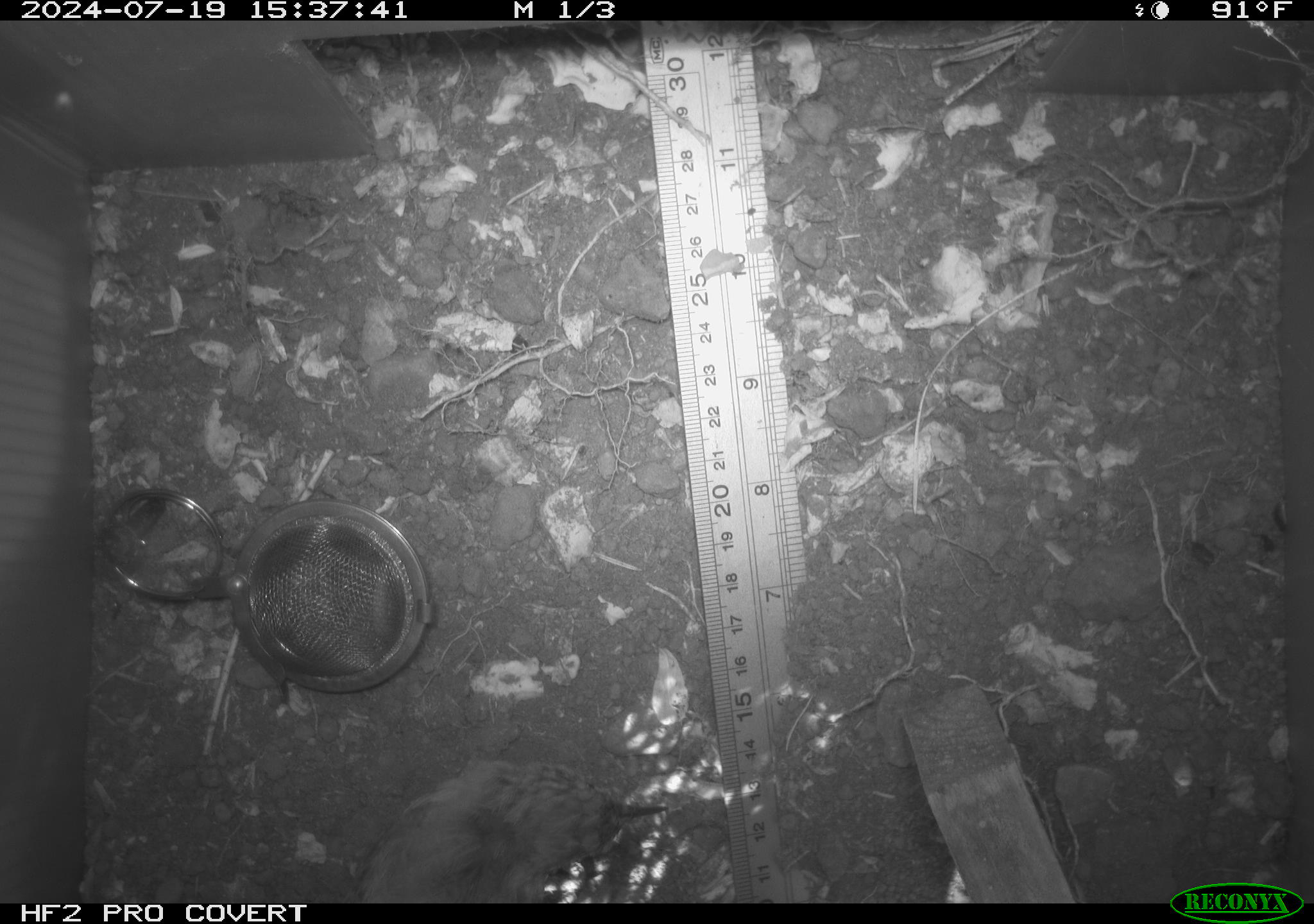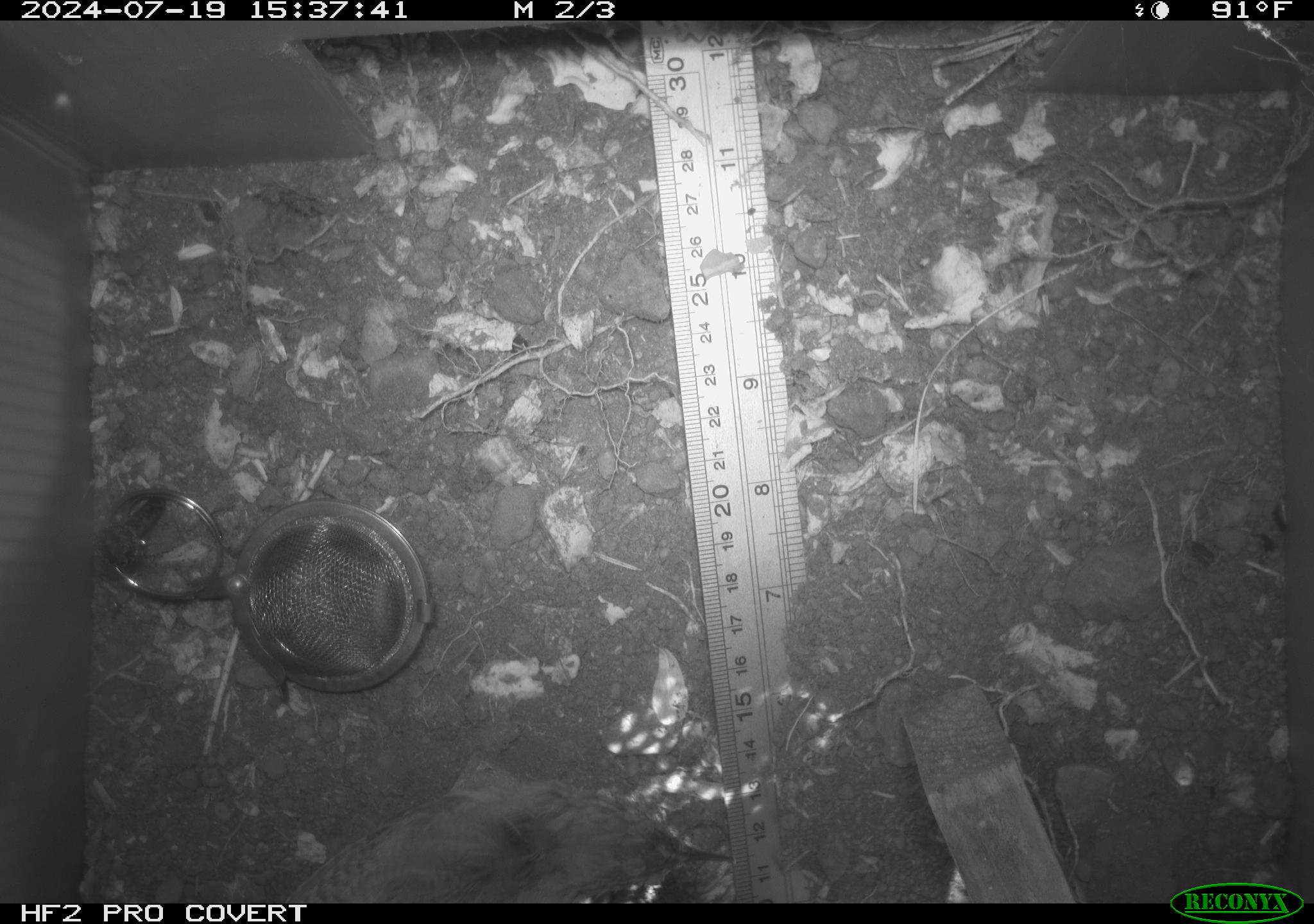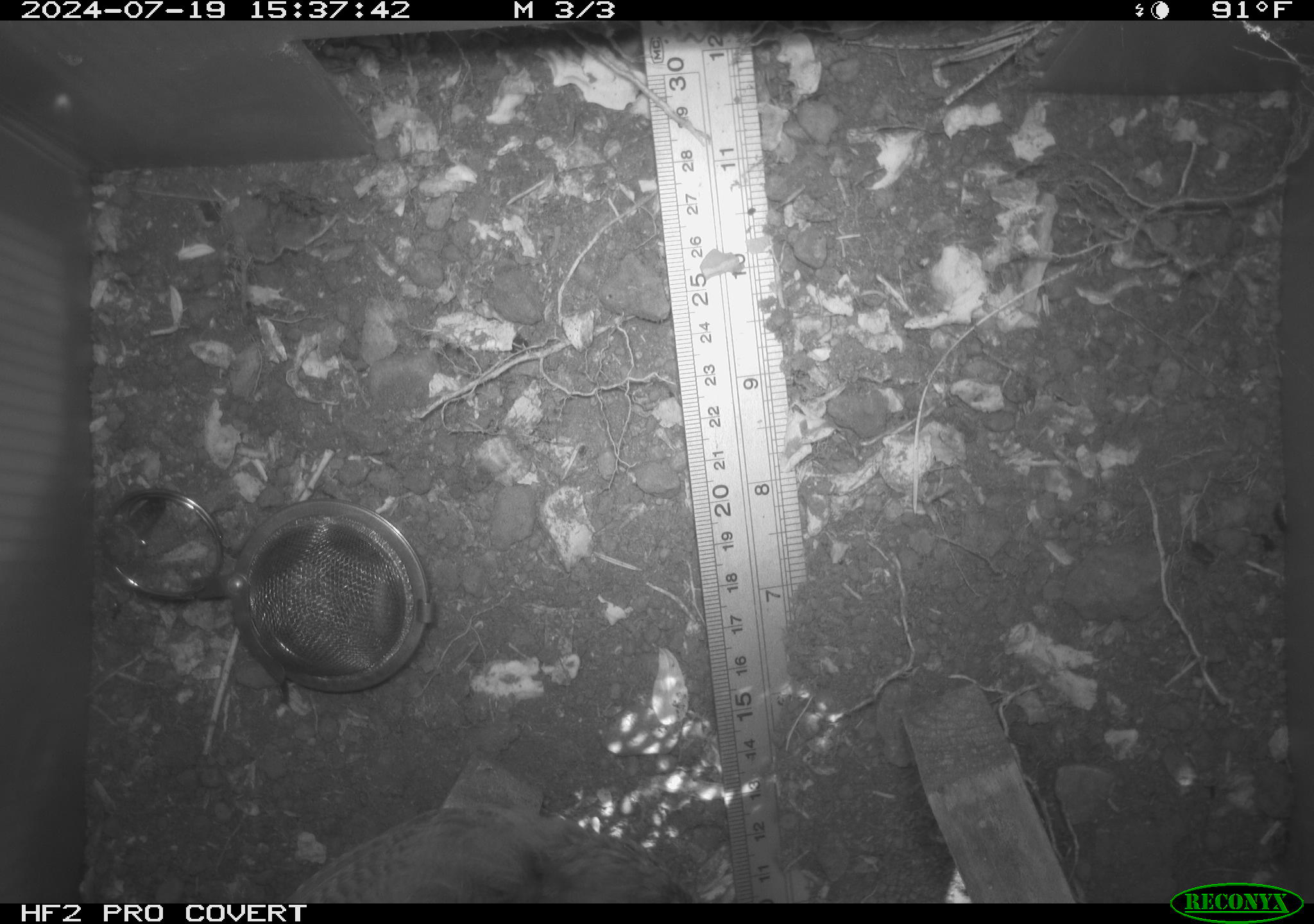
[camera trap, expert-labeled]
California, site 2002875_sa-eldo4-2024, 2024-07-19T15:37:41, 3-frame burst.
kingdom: Animalia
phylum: Chordata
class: Aves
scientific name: Aves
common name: bird